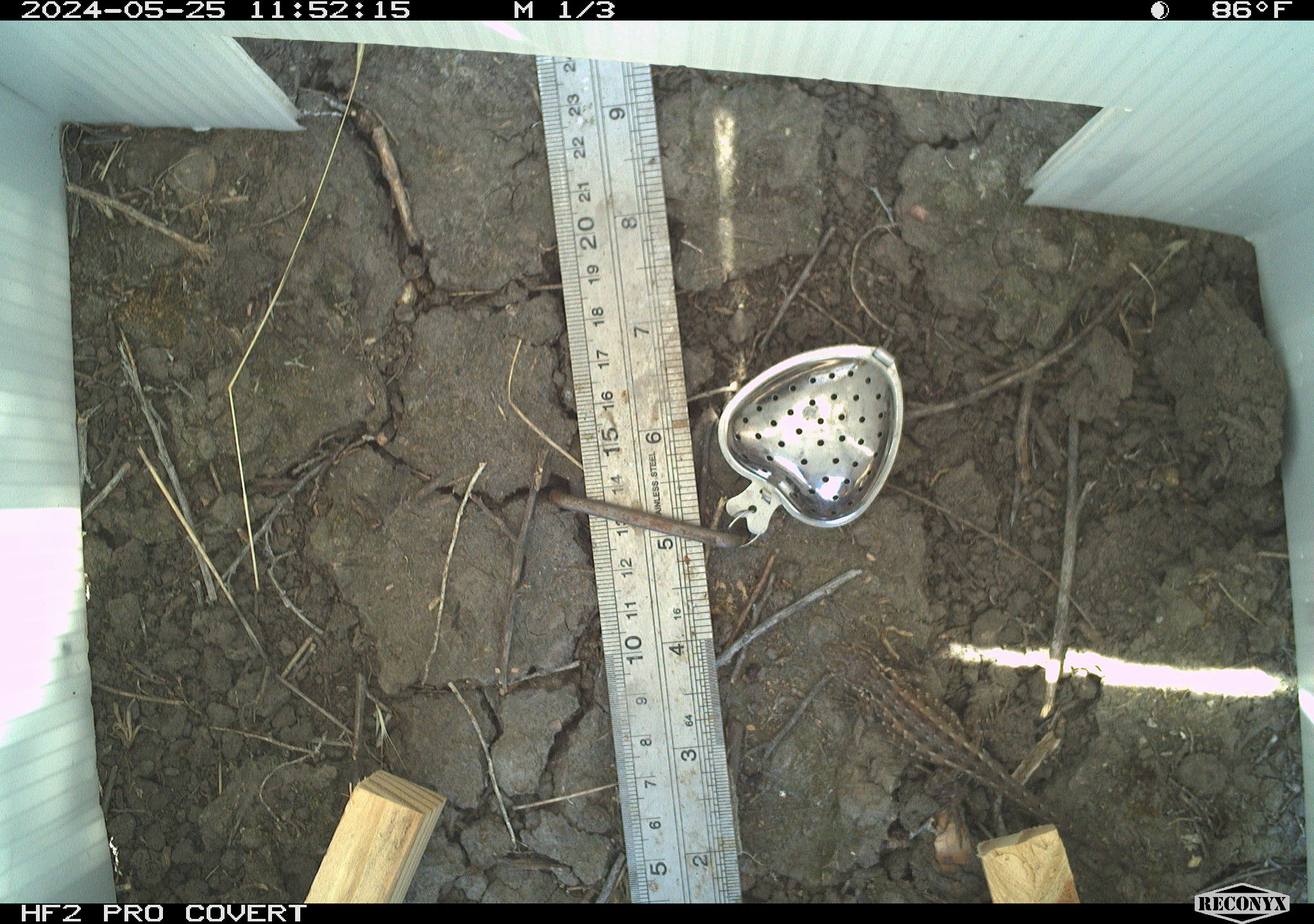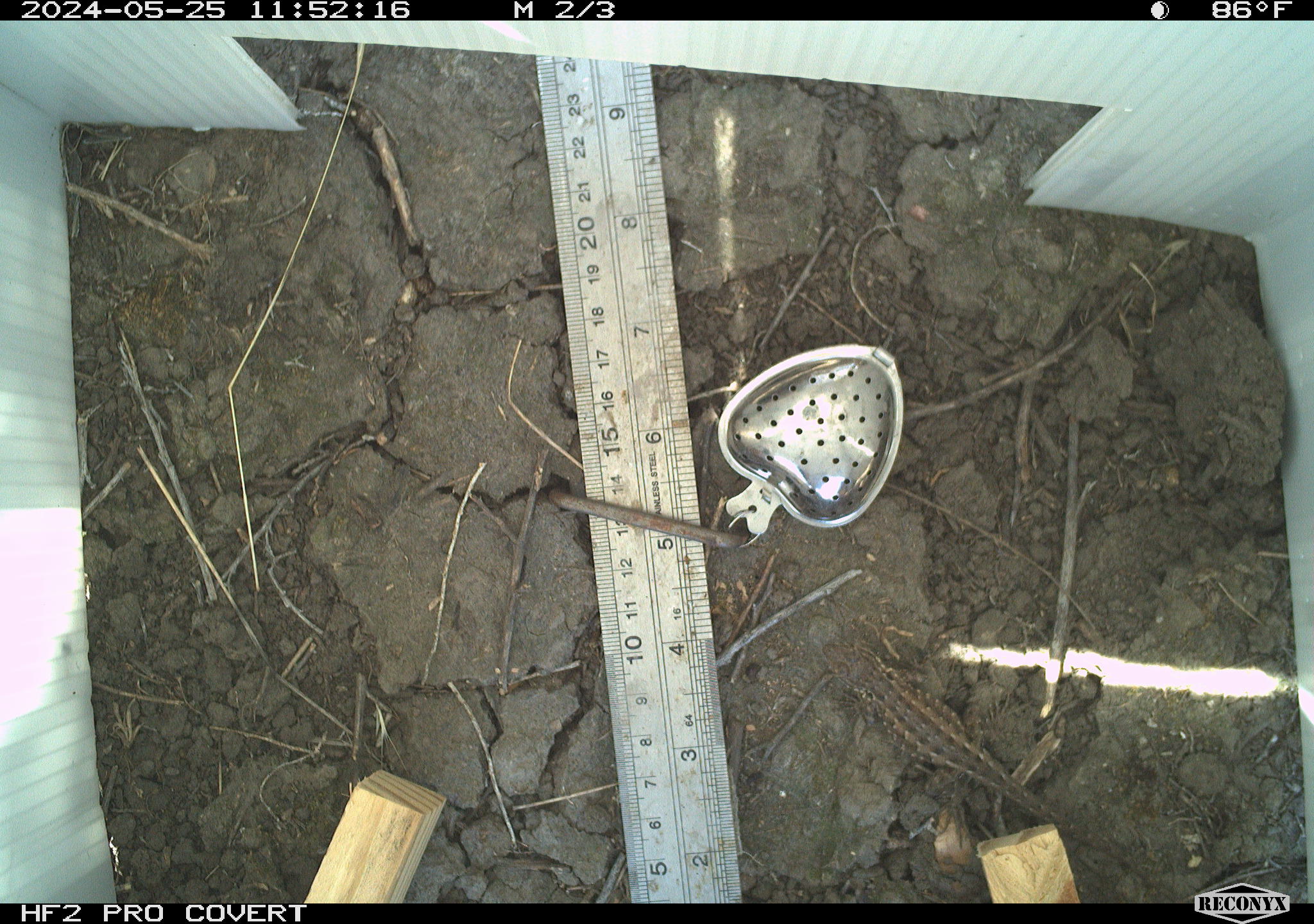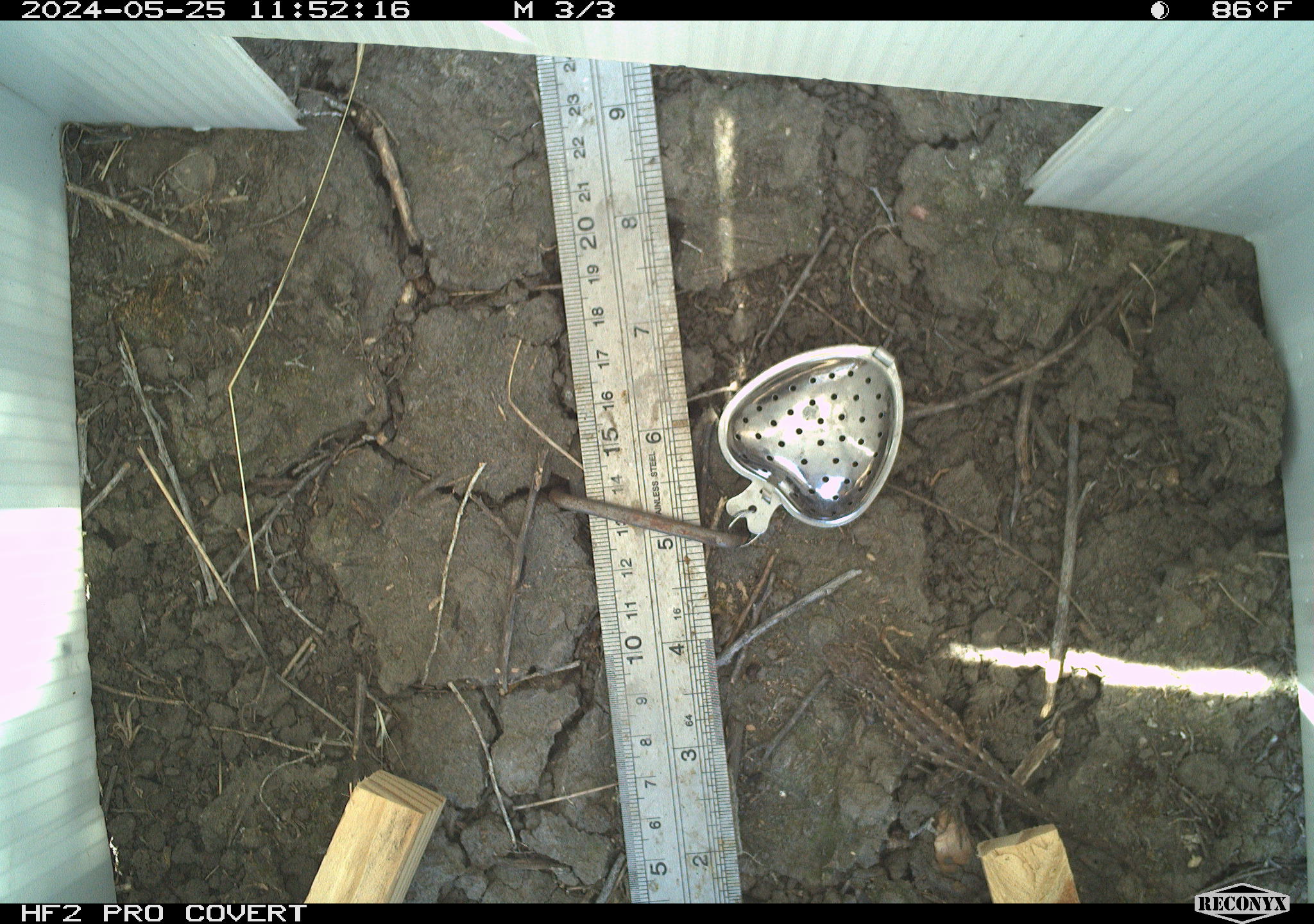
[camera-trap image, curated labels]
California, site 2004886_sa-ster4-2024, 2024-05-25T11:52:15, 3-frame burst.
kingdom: Animalia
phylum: Chordata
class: Reptilia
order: Squamata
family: Phrynosomatidae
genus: Uta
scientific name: Uta stansburiana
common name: common side-blotched lizard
Common side-blotched lizard (Uta stansburiana).